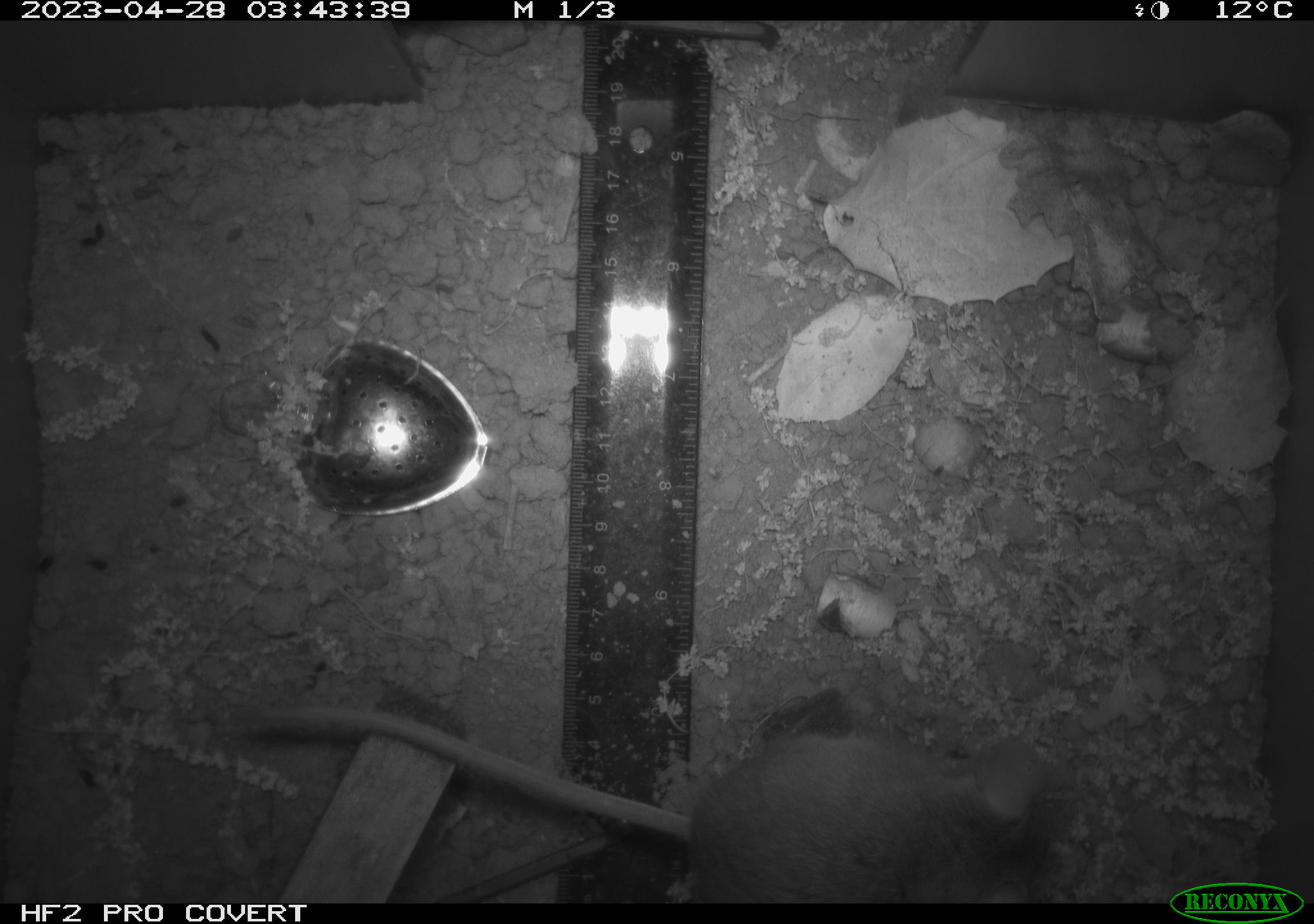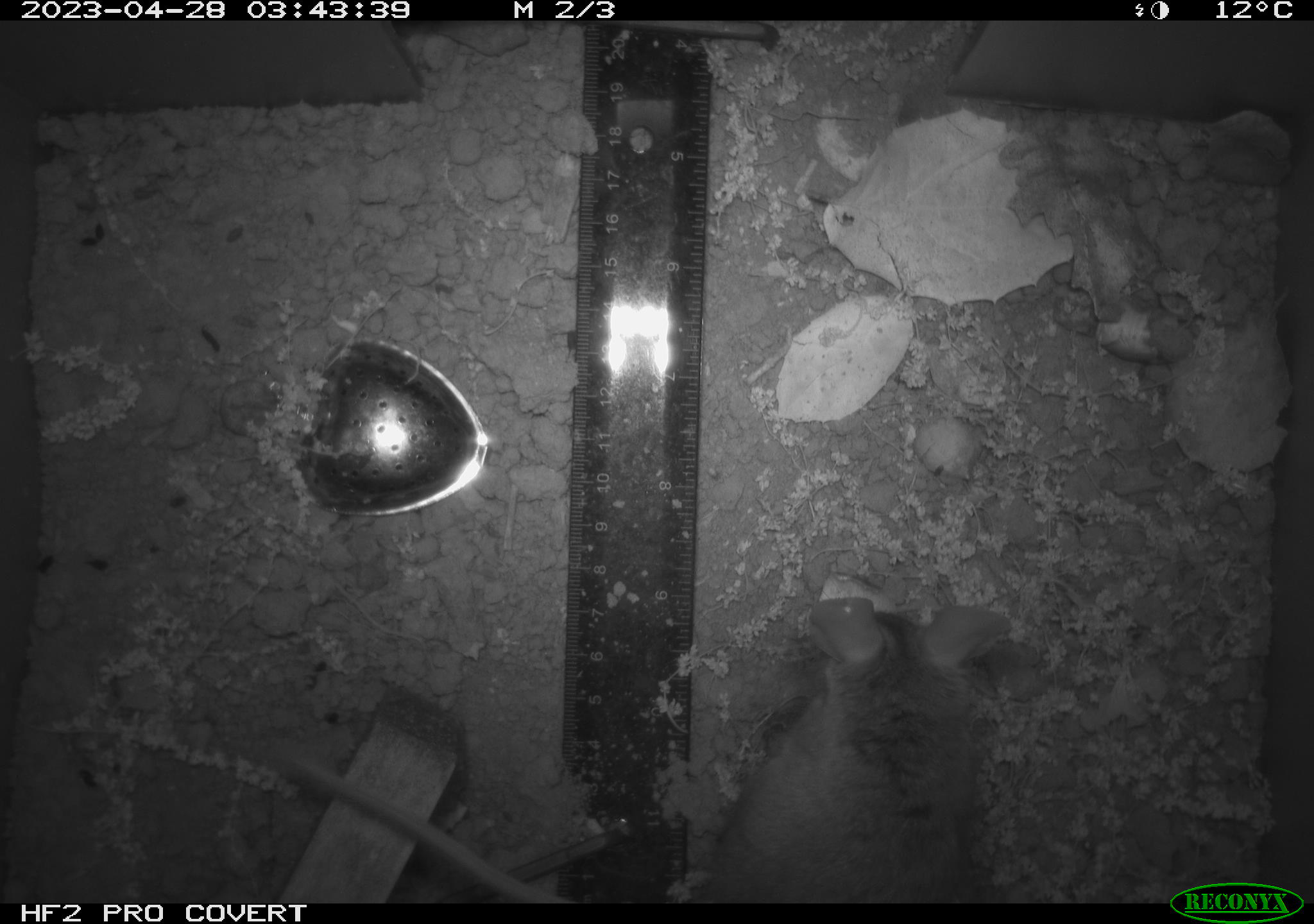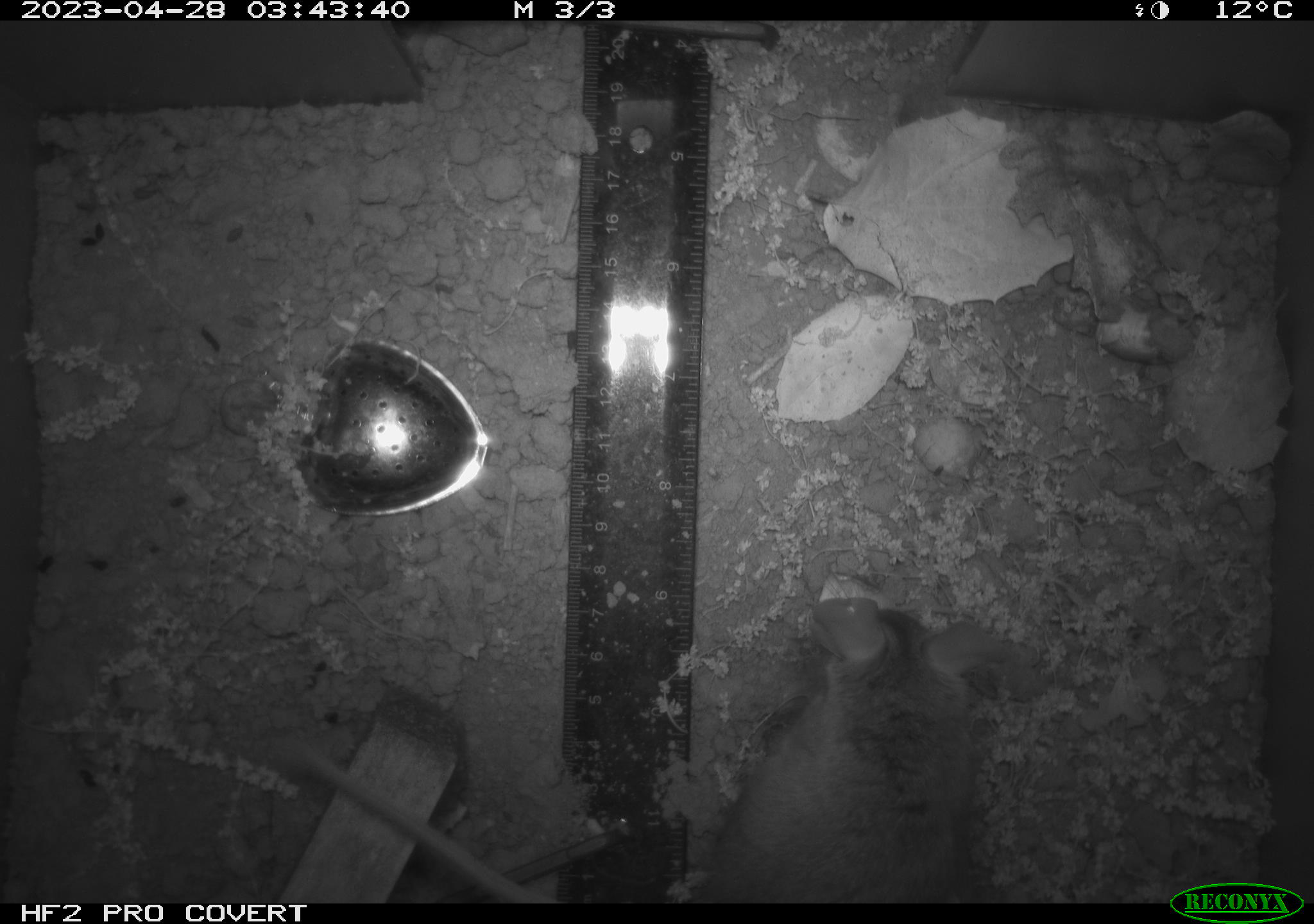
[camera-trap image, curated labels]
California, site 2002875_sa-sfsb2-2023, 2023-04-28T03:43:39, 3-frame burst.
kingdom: Animalia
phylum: Chordata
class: Mammalia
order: Rodentia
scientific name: Rodentia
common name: mouse species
Mouse species (Rodentia).